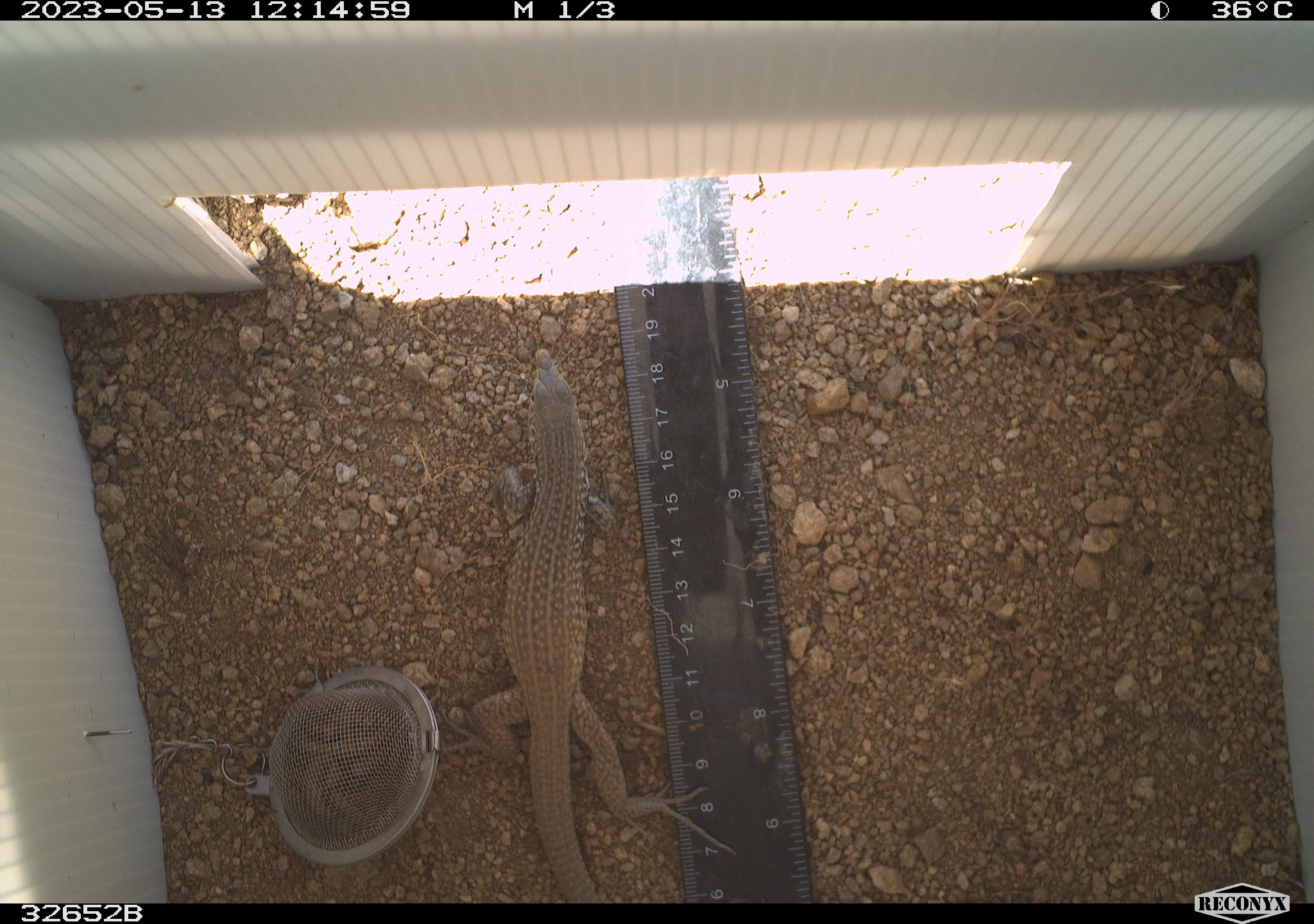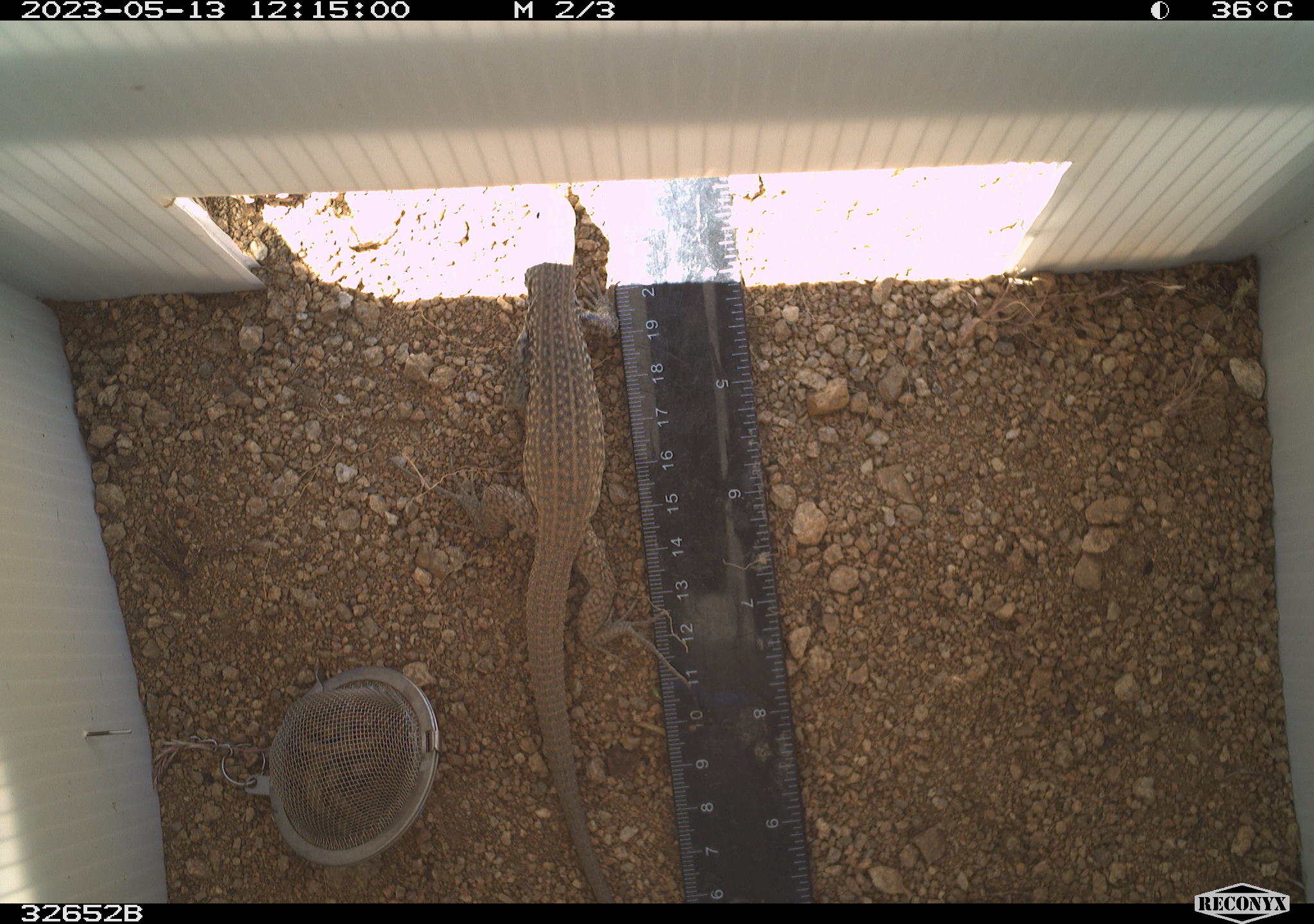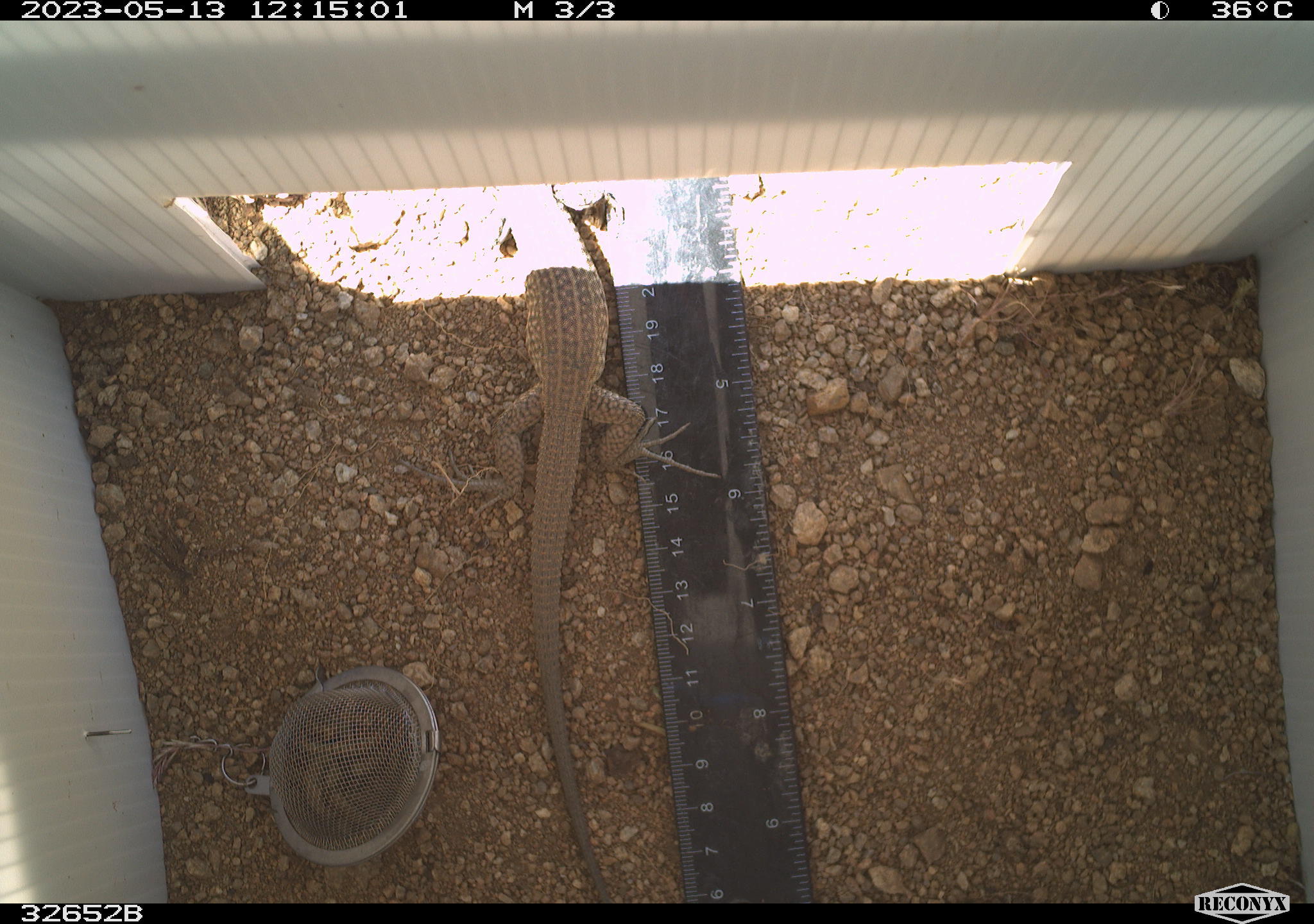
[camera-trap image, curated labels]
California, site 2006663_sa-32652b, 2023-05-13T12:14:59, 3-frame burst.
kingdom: Animalia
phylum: Chordata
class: Reptilia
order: Squamata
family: Teiidae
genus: Aspidoscelis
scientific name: Aspidoscelis tigris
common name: western whiptail